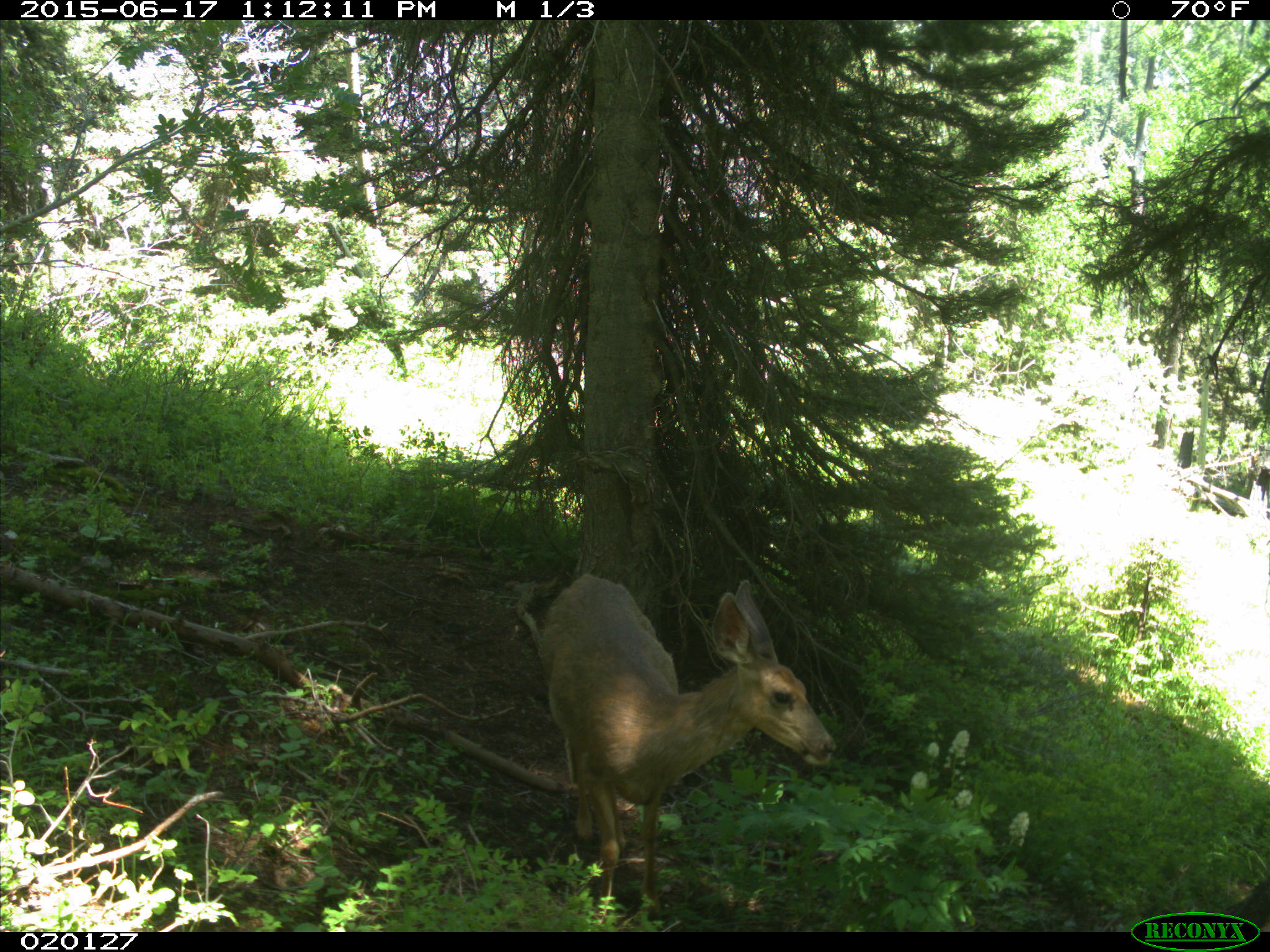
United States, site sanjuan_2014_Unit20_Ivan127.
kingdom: Animalia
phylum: Chordata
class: Mammalia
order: Artiodactyla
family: Cervidae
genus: Odocoileus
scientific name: Odocoileus hemionus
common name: mule deer